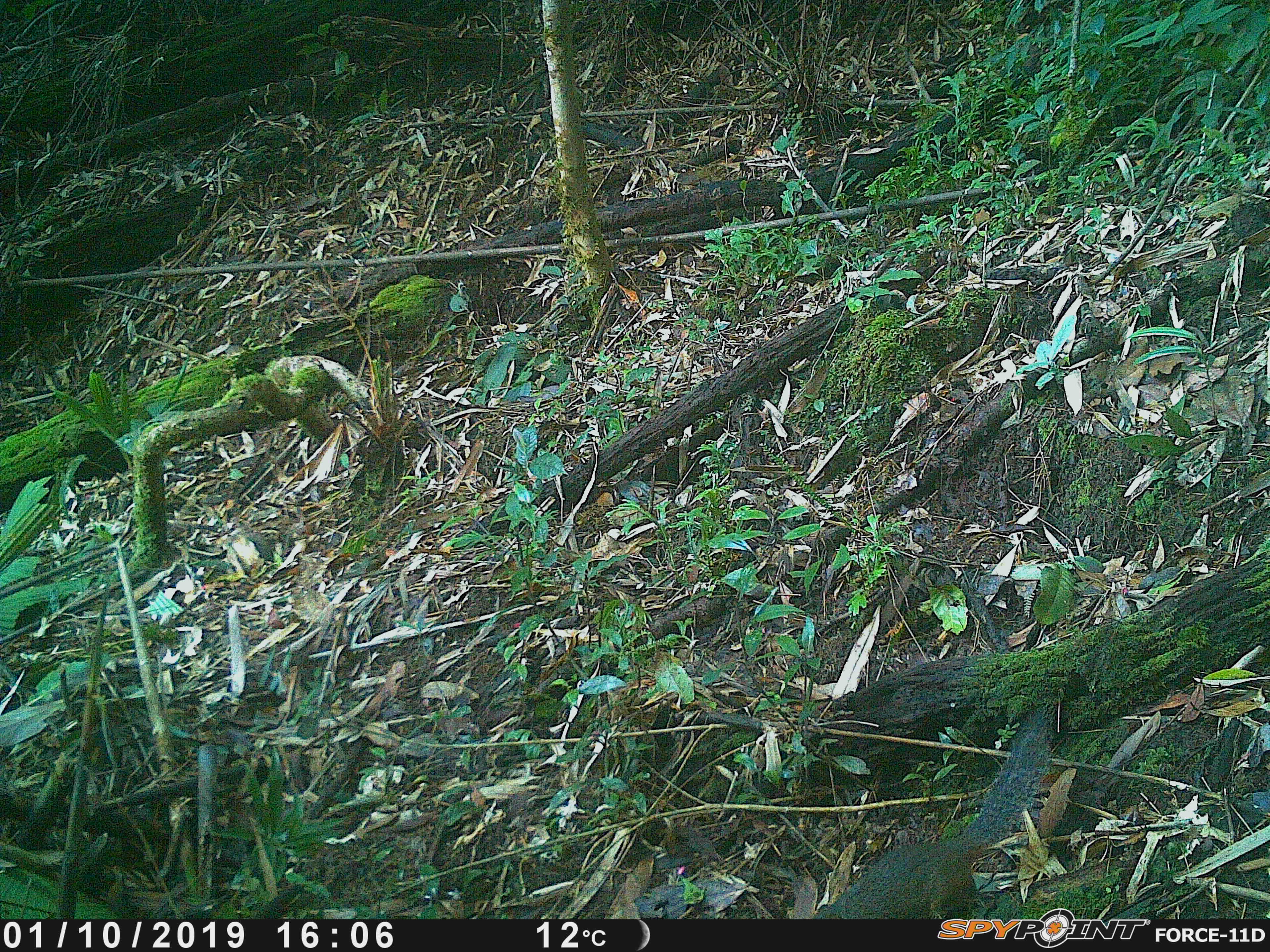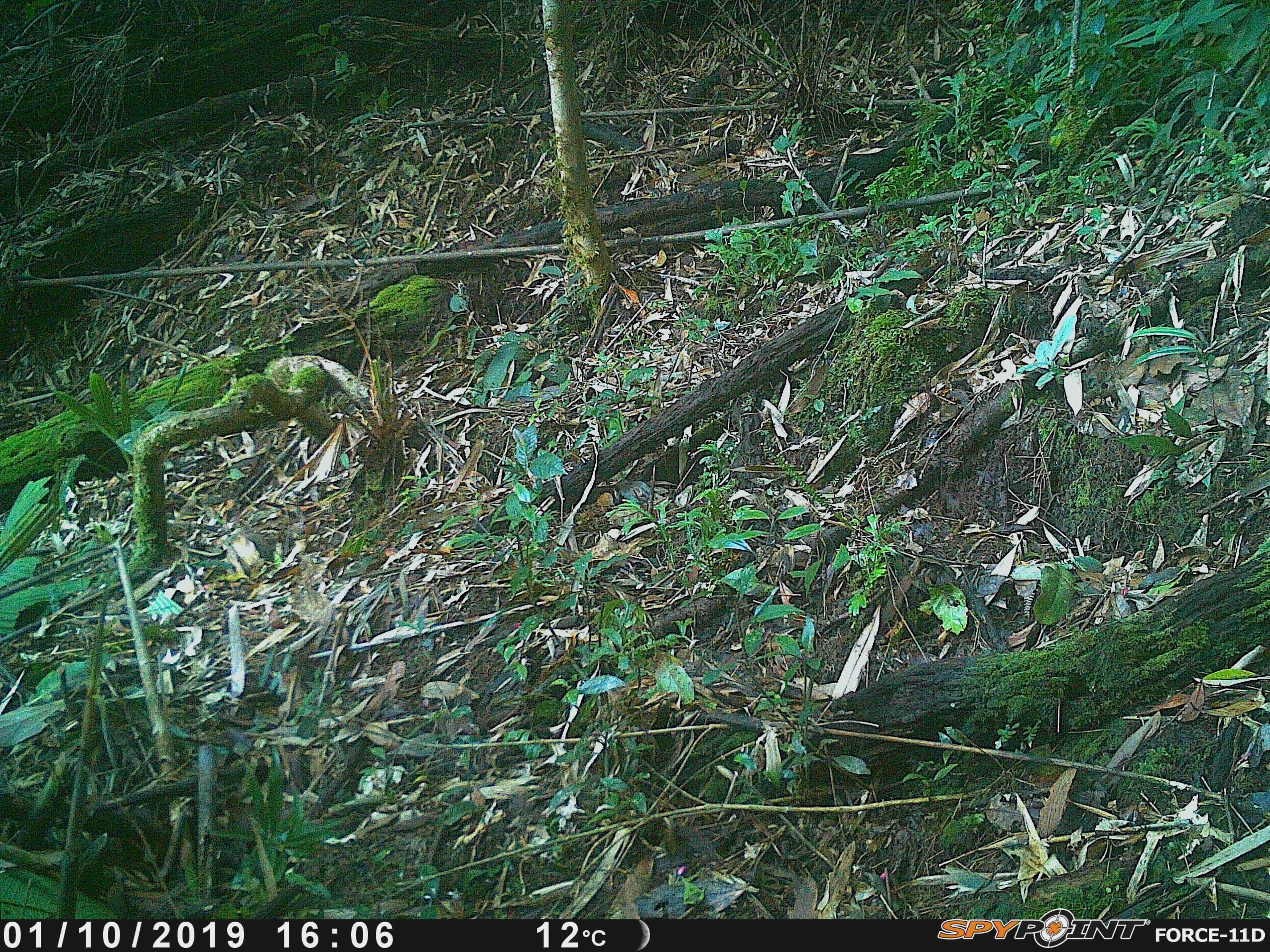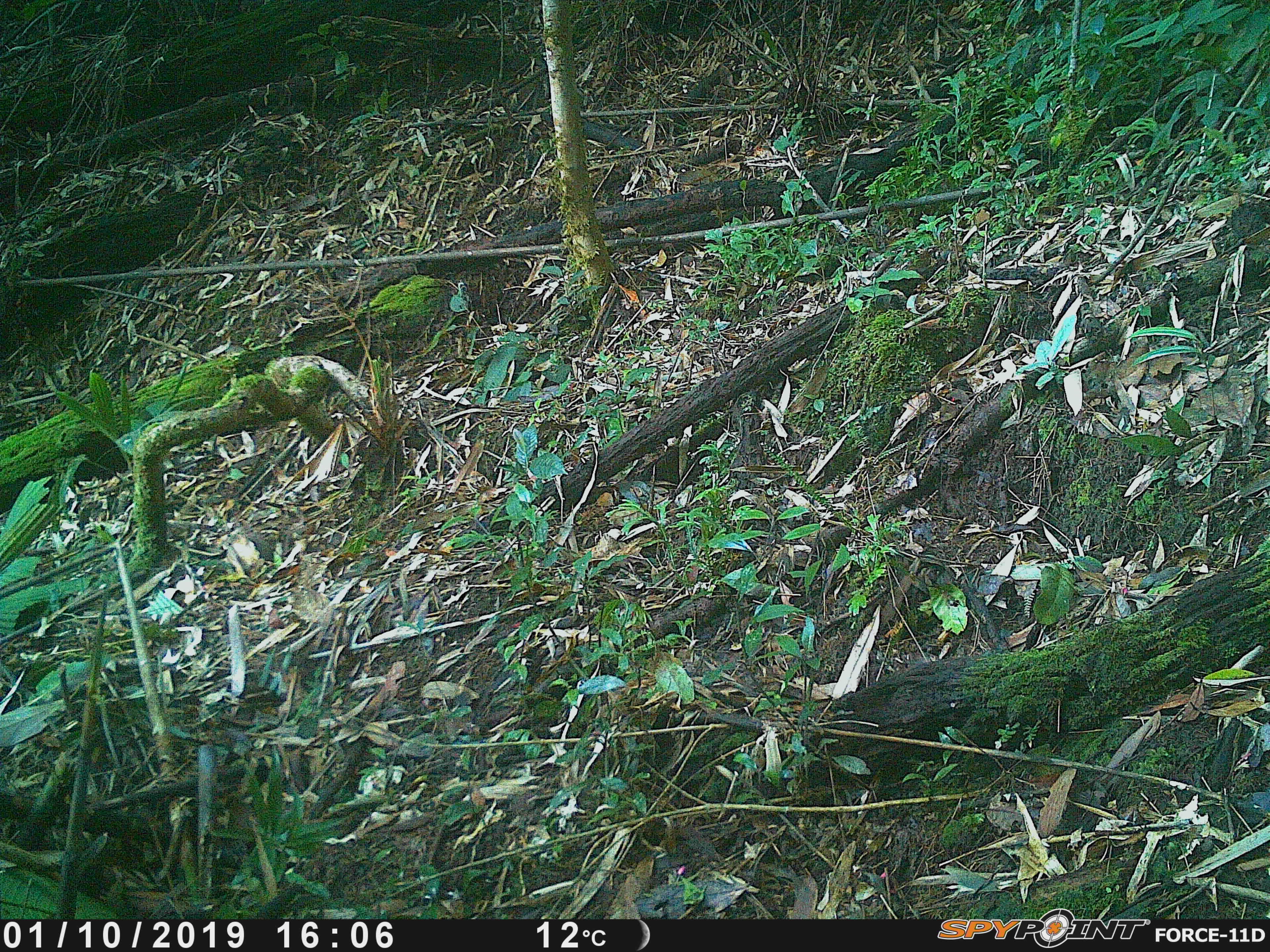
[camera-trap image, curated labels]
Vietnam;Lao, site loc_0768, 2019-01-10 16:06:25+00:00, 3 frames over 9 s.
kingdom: Animalia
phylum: Chordata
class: Mammalia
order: Rodentia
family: Sciuridae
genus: Dremomys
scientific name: Dremomys rufigenis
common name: red-cheeked squirrel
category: red cheeked squirrel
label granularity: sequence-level